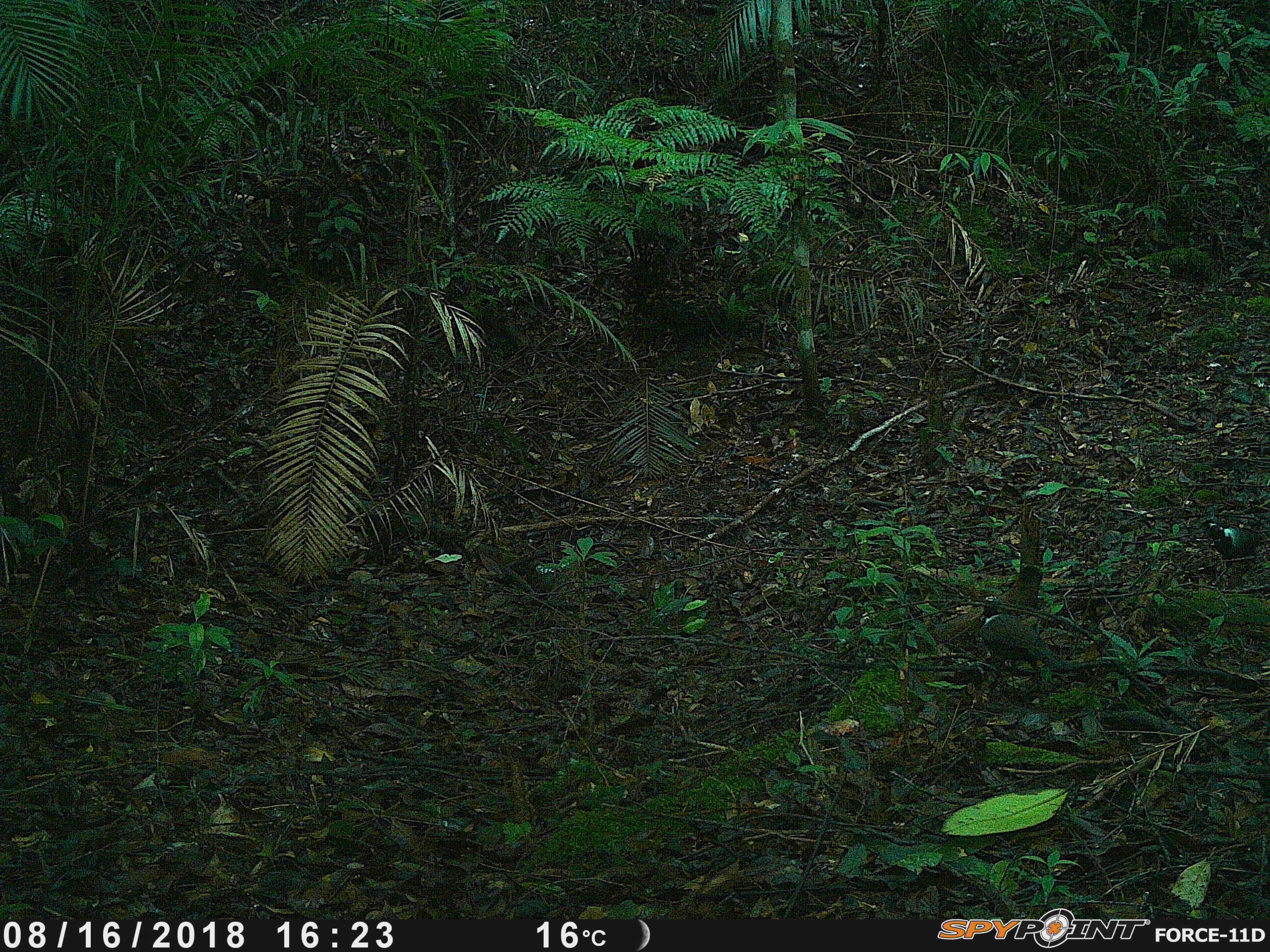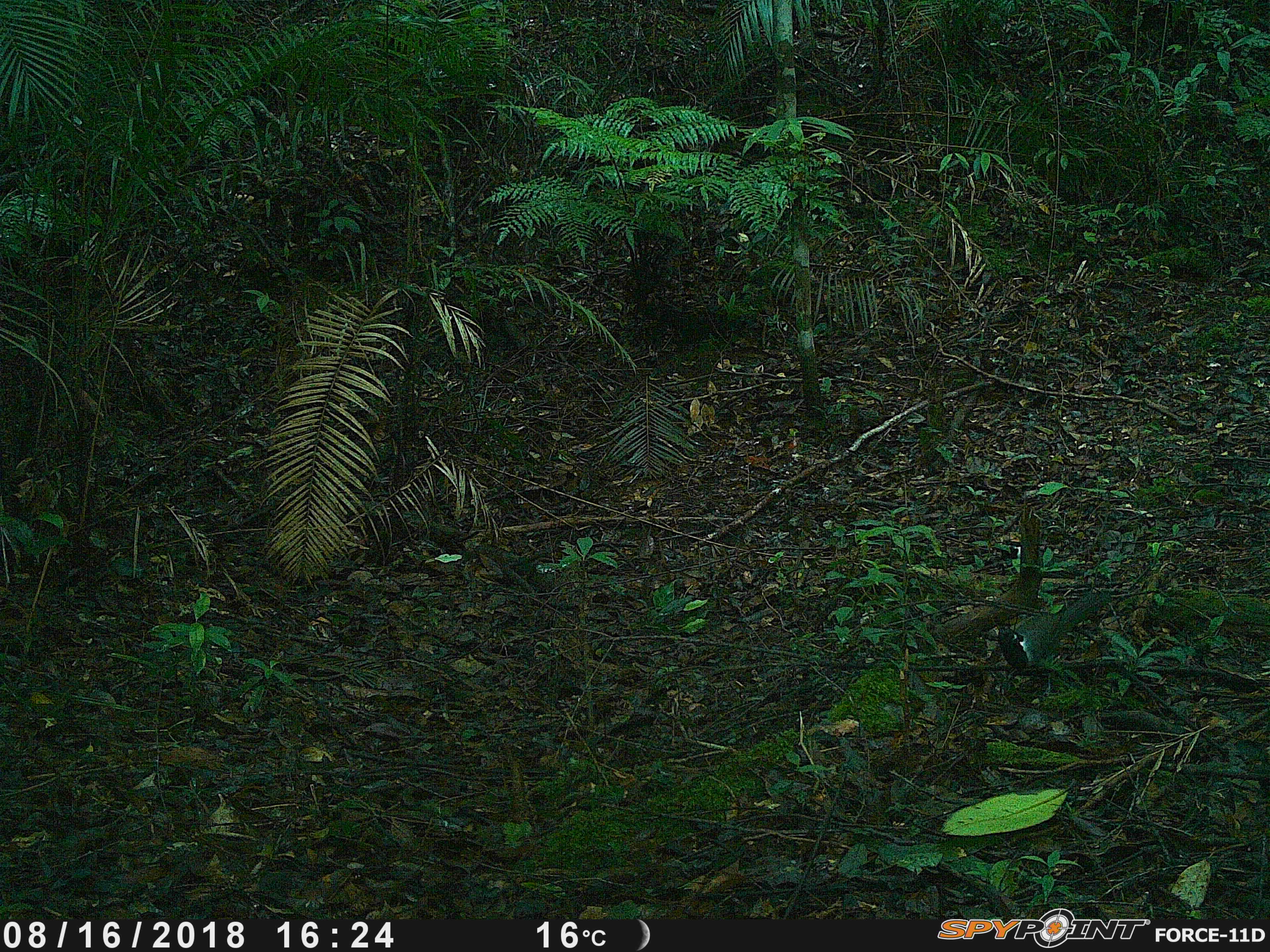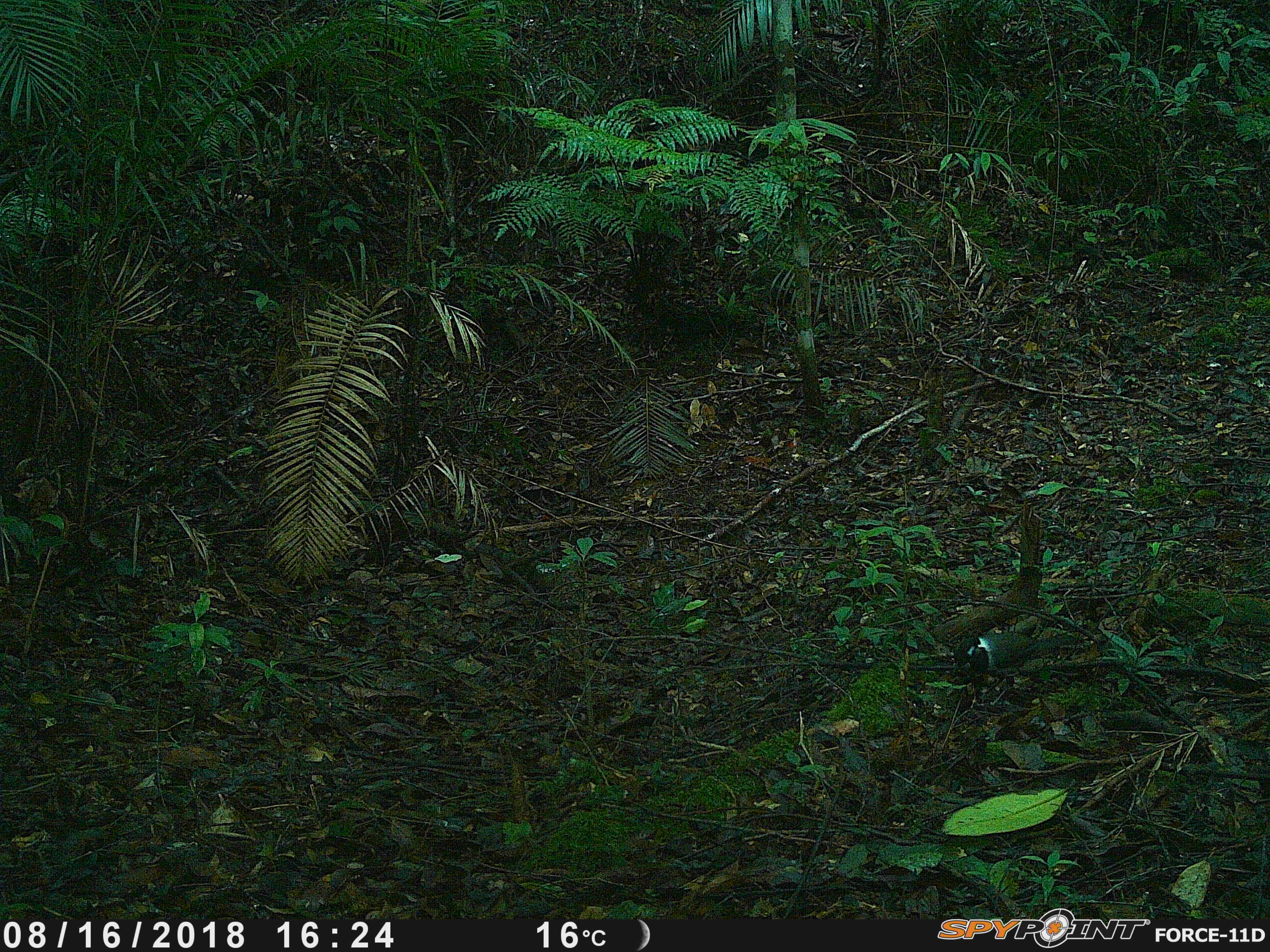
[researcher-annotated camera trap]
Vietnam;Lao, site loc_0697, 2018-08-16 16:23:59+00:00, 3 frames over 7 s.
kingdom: Animalia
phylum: Chordata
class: Aves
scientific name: Aves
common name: bird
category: unidentified bird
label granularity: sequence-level